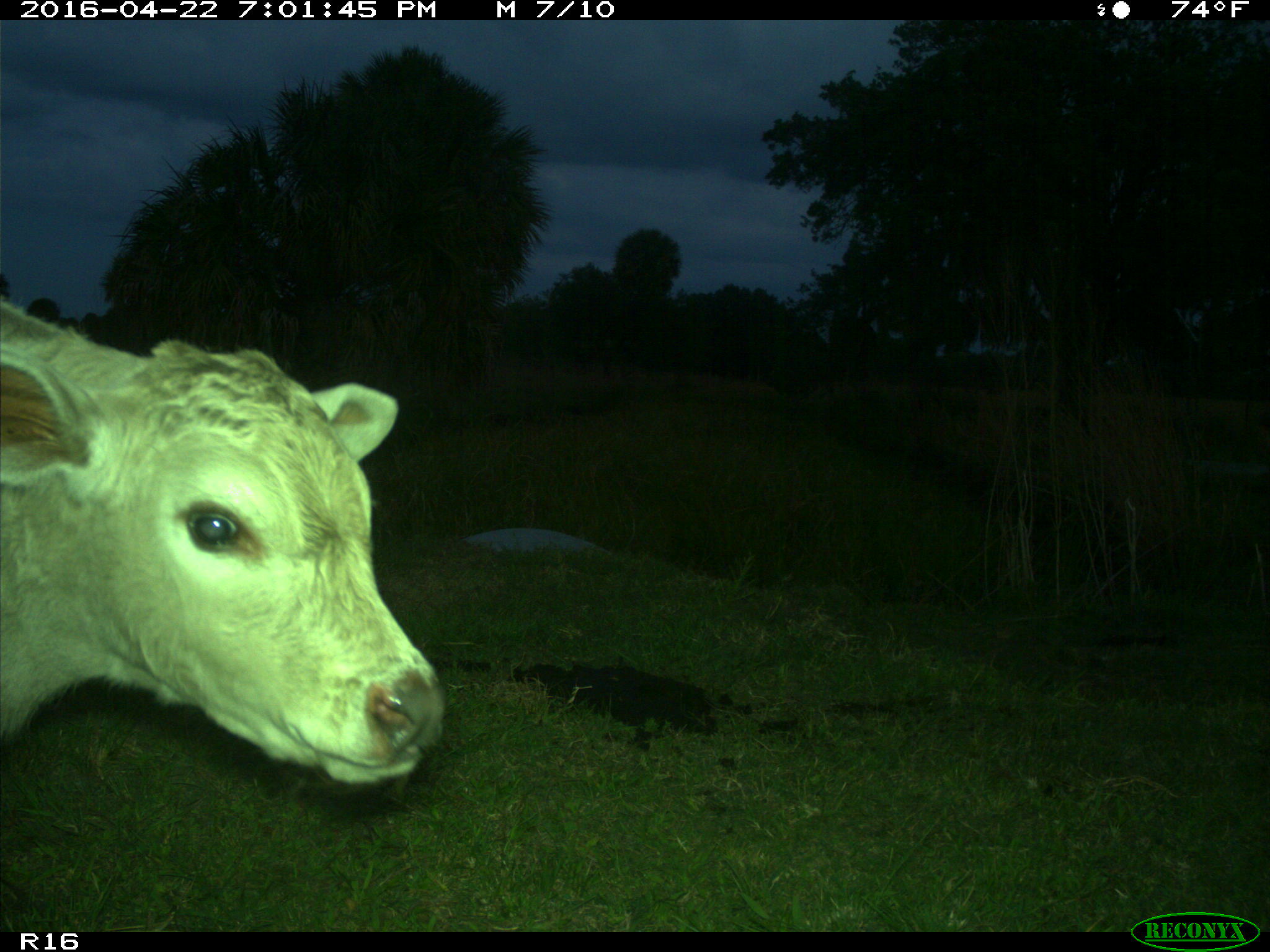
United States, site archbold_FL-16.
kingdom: Animalia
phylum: Chordata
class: Mammalia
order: Artiodactyla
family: Bovidae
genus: Bos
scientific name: Bos taurus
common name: domestic cow